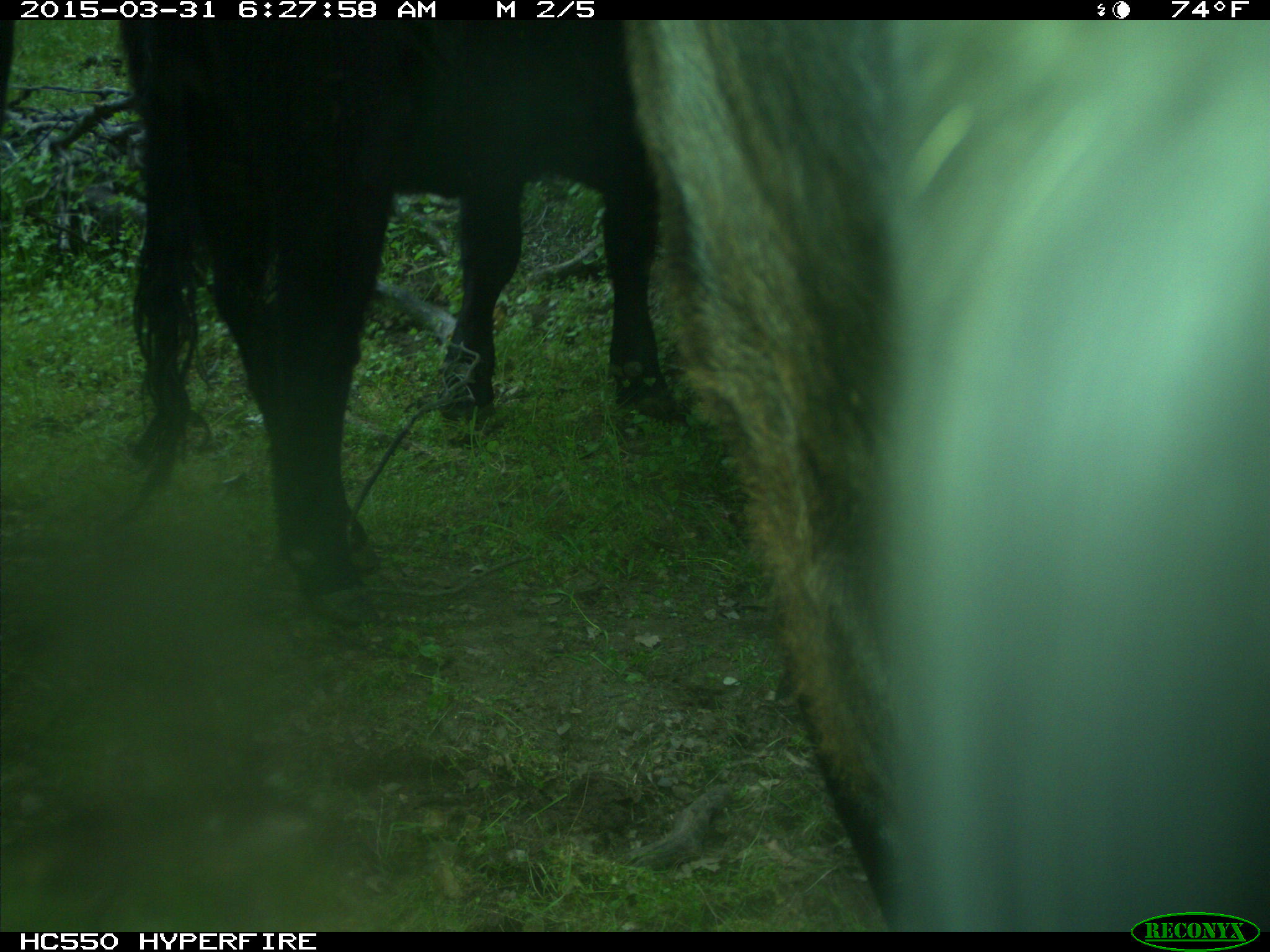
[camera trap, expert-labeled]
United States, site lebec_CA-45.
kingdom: Animalia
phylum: Chordata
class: Mammalia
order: Artiodactyla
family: Bovidae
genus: Bos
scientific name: Bos taurus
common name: domestic cow